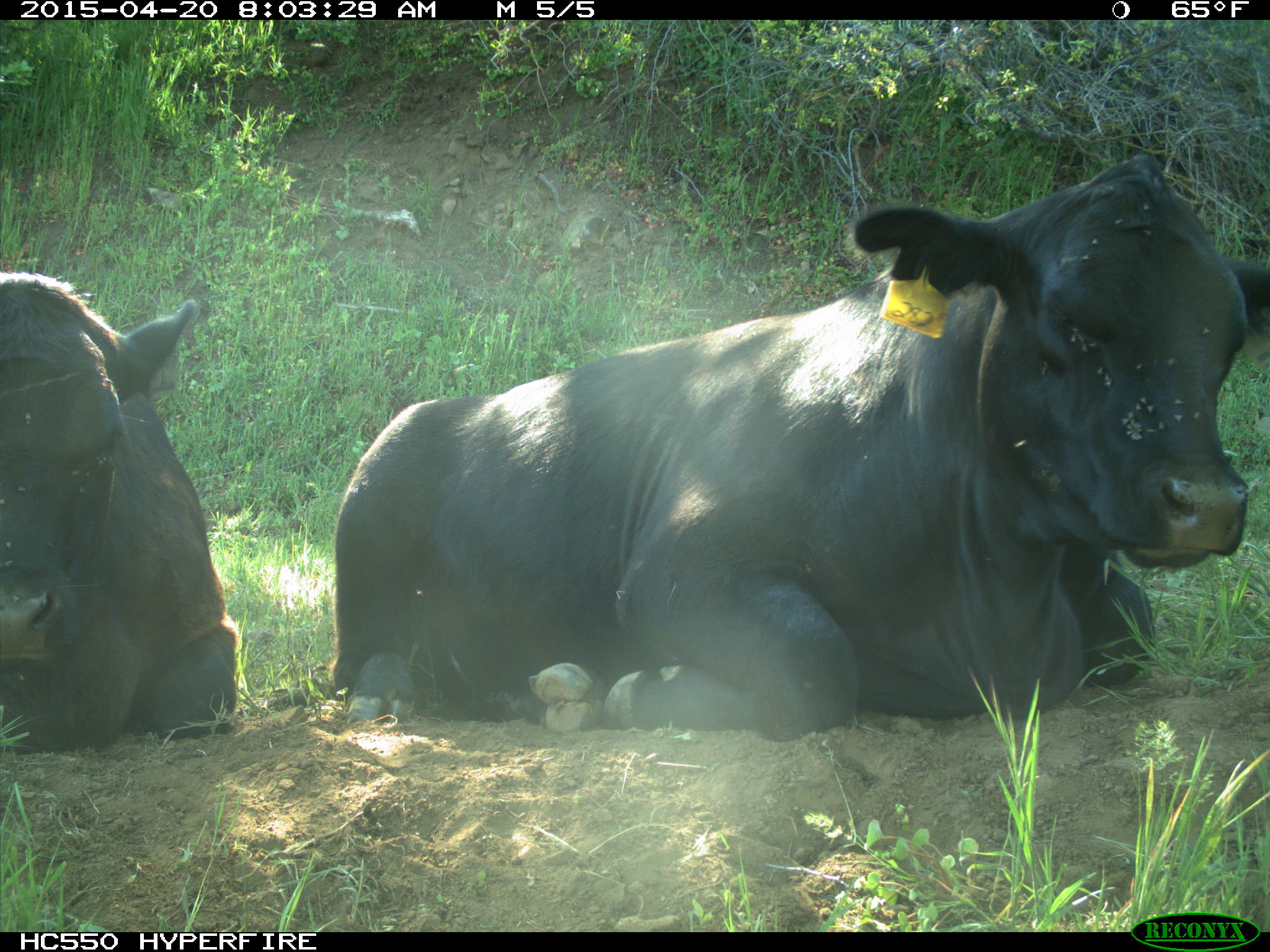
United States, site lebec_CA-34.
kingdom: Animalia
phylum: Chordata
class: Mammalia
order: Artiodactyla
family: Bovidae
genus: Bos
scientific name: Bos taurus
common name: domestic cow